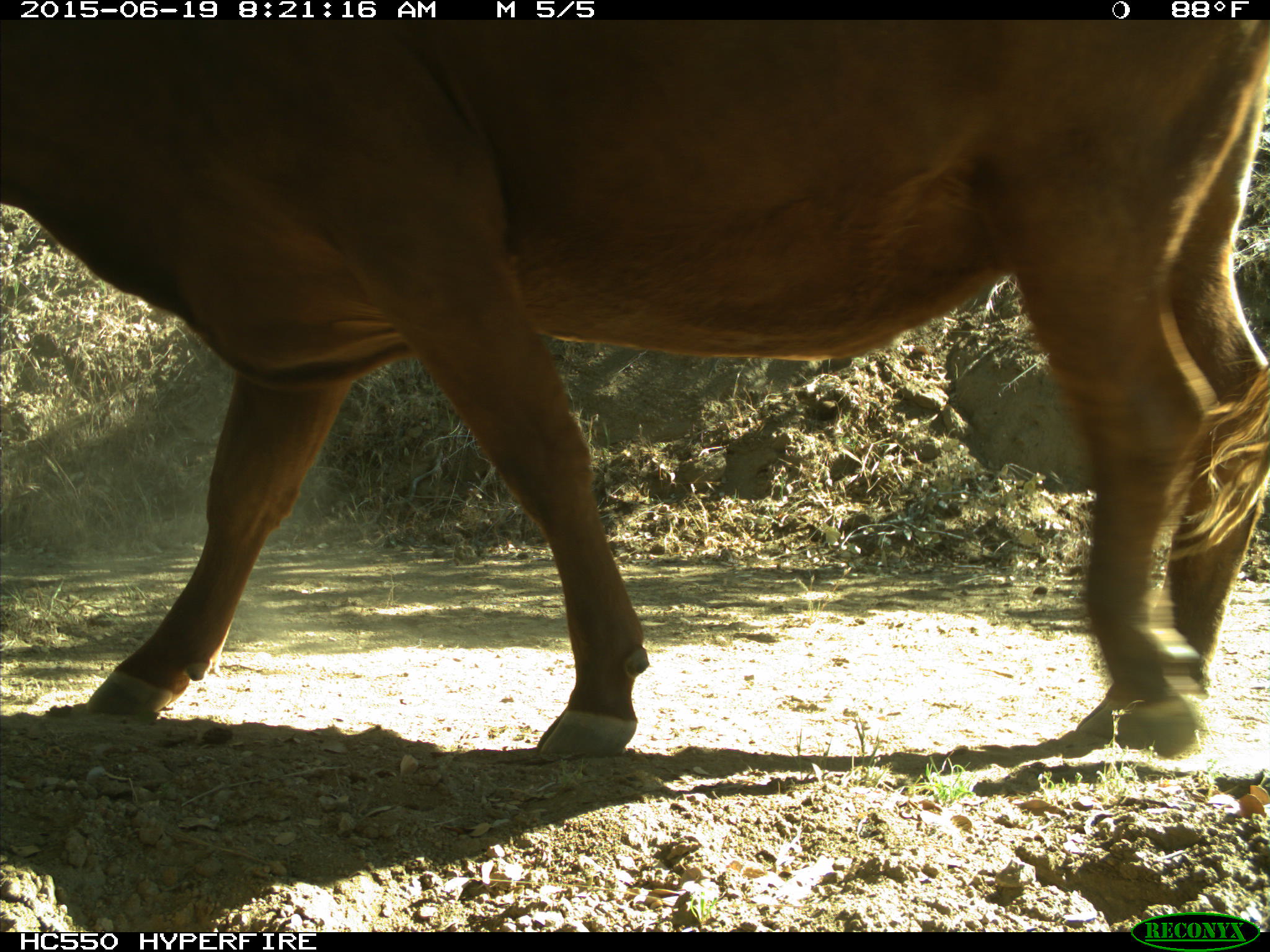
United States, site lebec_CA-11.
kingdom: Animalia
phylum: Chordata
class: Mammalia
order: Artiodactyla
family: Bovidae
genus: Bos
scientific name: Bos taurus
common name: domestic cow